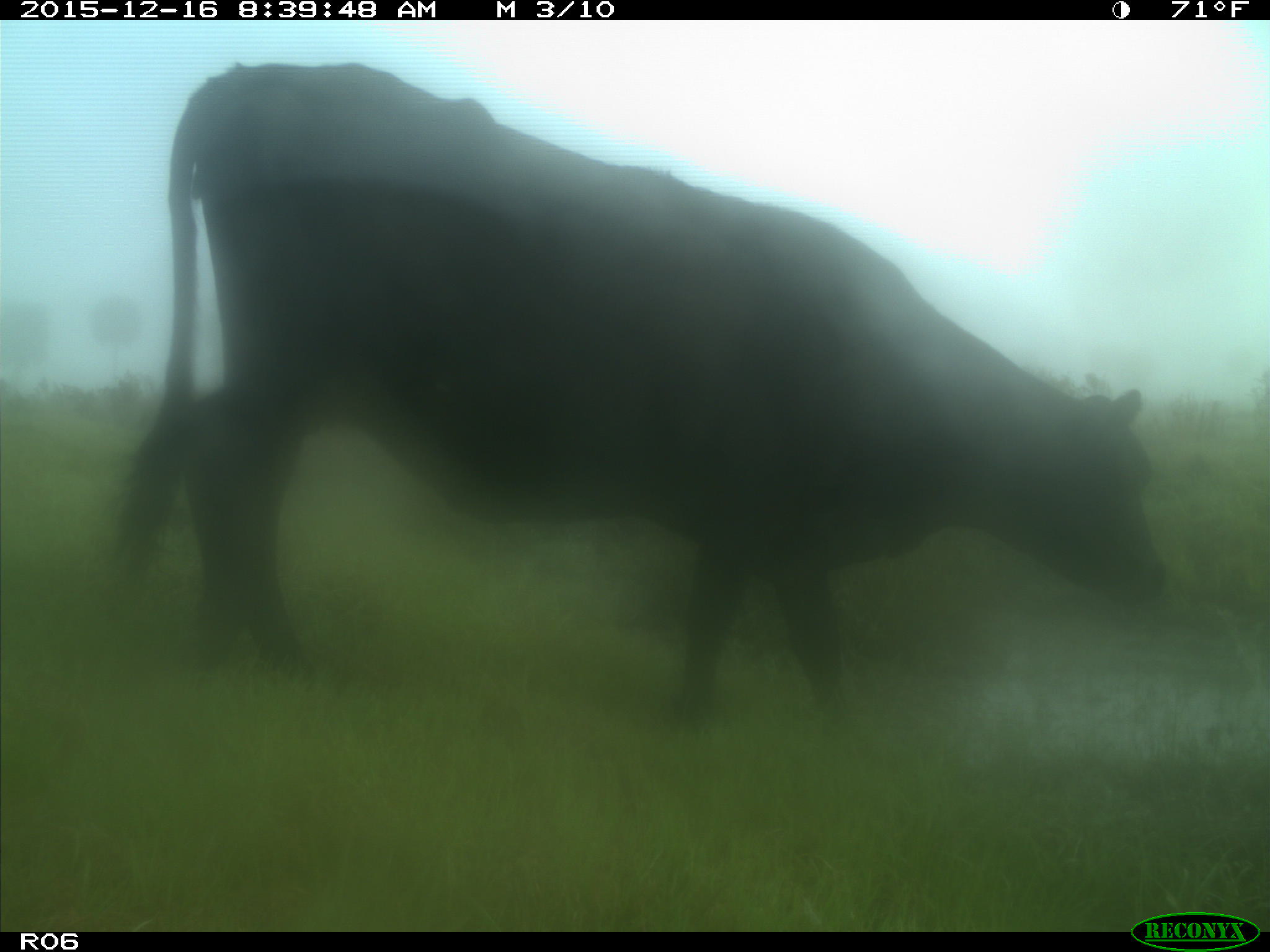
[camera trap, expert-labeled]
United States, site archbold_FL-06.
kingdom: Animalia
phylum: Chordata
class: Mammalia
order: Artiodactyla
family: Bovidae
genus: Bos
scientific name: Bos taurus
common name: domestic cow